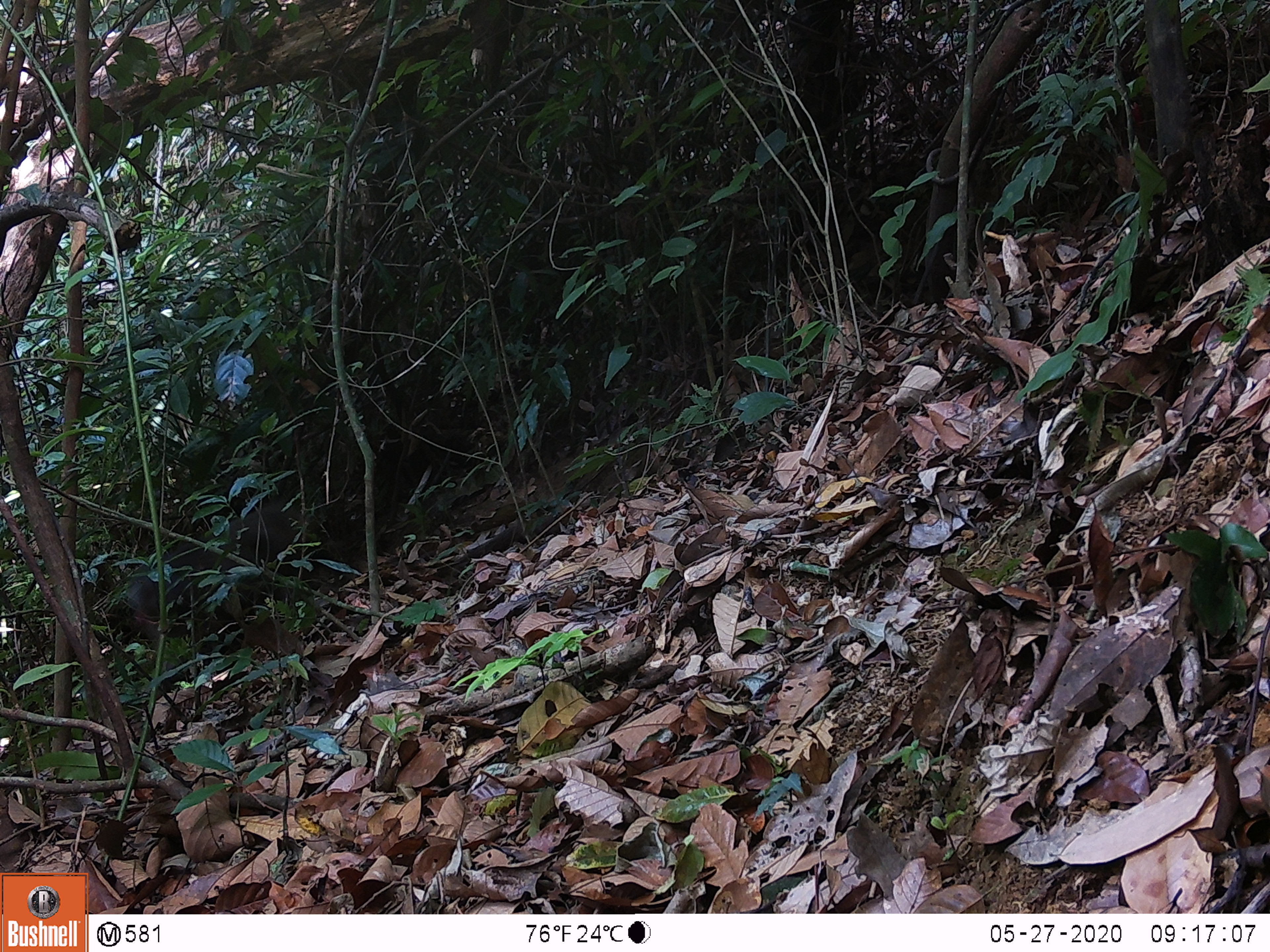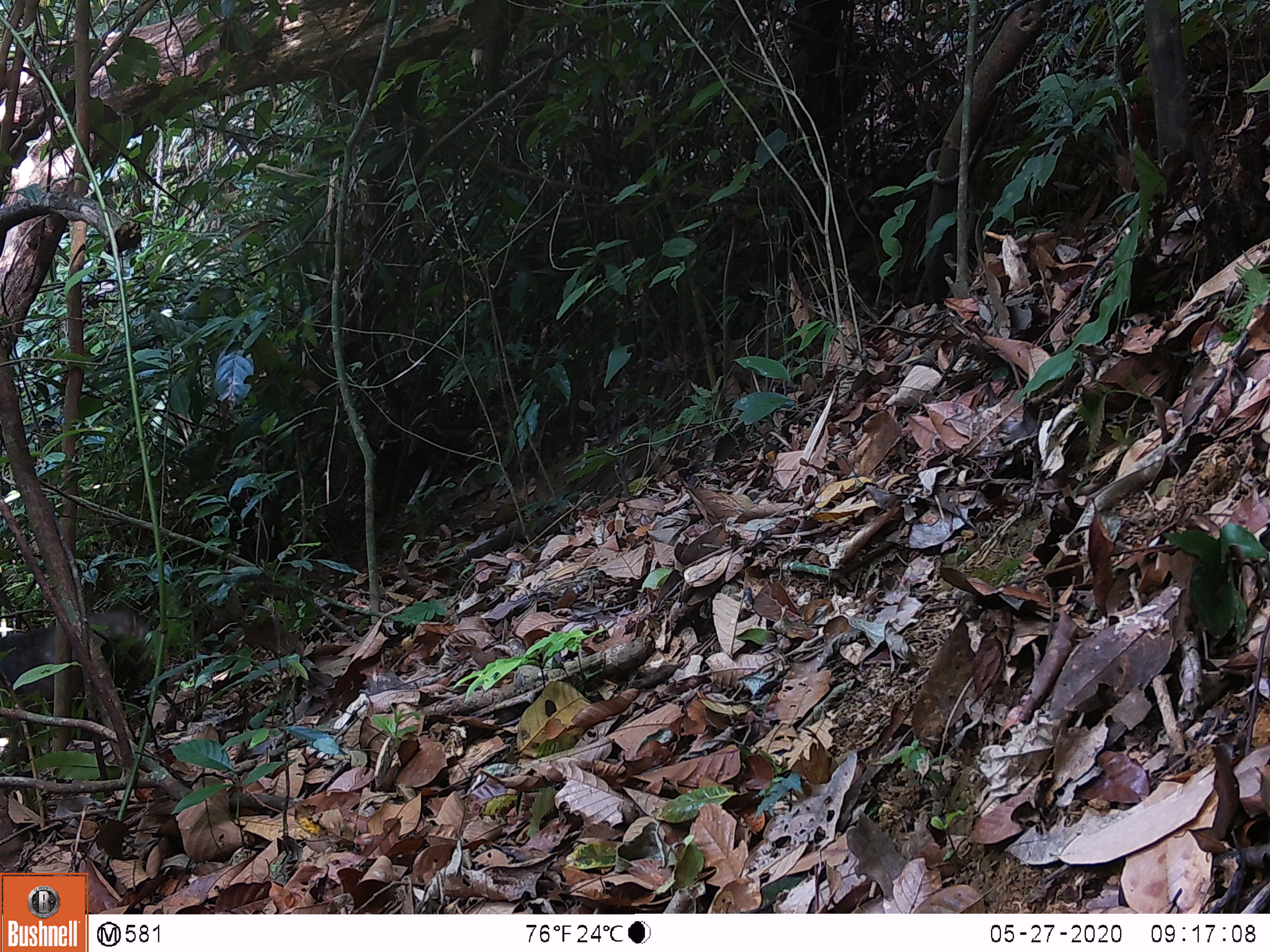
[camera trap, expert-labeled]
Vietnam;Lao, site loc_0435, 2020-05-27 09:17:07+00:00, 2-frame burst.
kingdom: Animalia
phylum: Chordata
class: Mammalia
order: Primates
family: Cercopithecidae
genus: Macaca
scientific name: Macaca arctoides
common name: stump-tailed macaque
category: stump tailed macaque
Stump tailed macaque (stump-tailed macaque) (Macaca arctoides). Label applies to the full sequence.